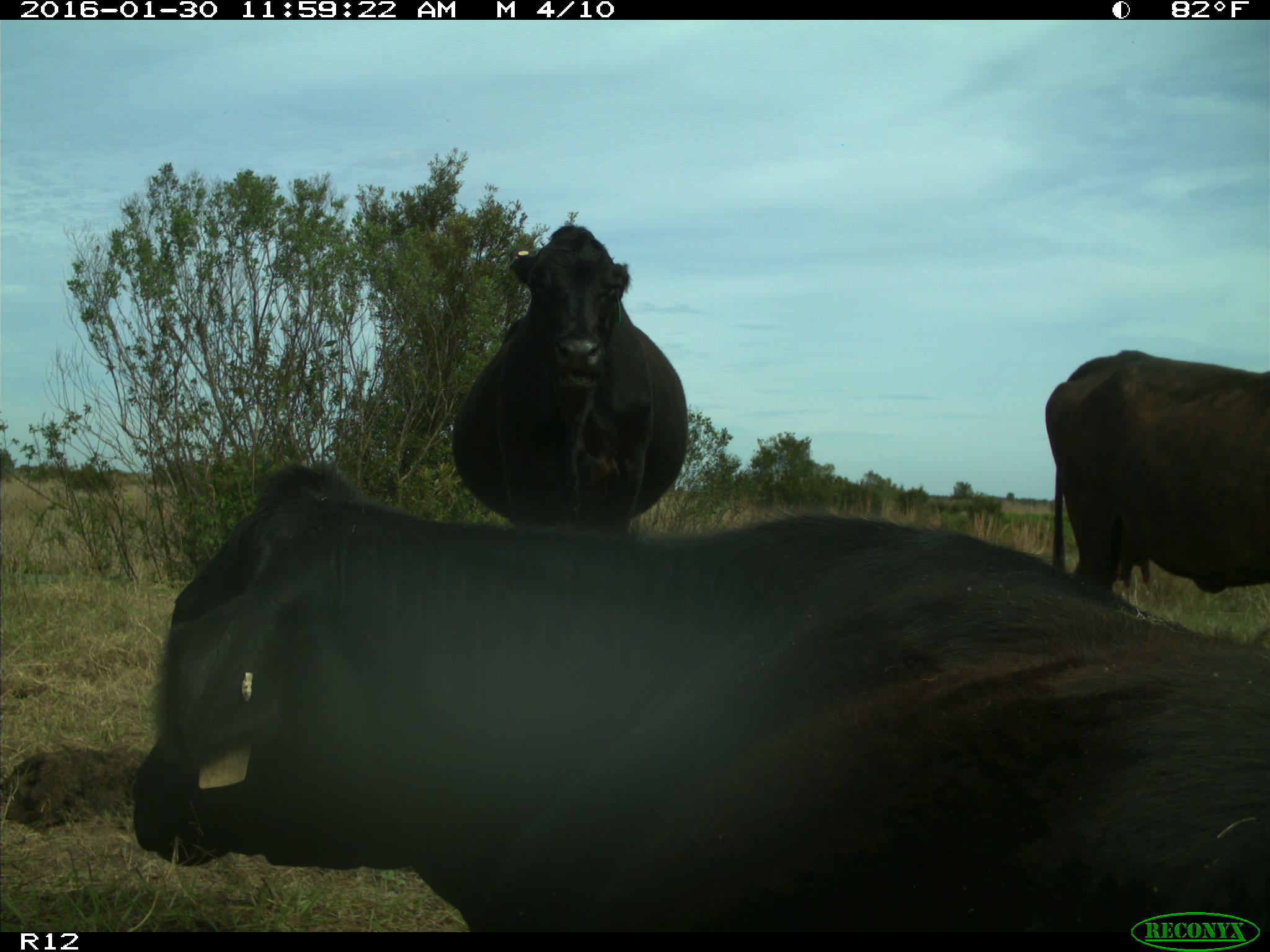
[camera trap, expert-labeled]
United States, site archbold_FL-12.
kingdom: Animalia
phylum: Chordata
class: Mammalia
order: Artiodactyla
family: Bovidae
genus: Bos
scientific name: Bos taurus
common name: domestic cow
Bos taurus (domestic cow).